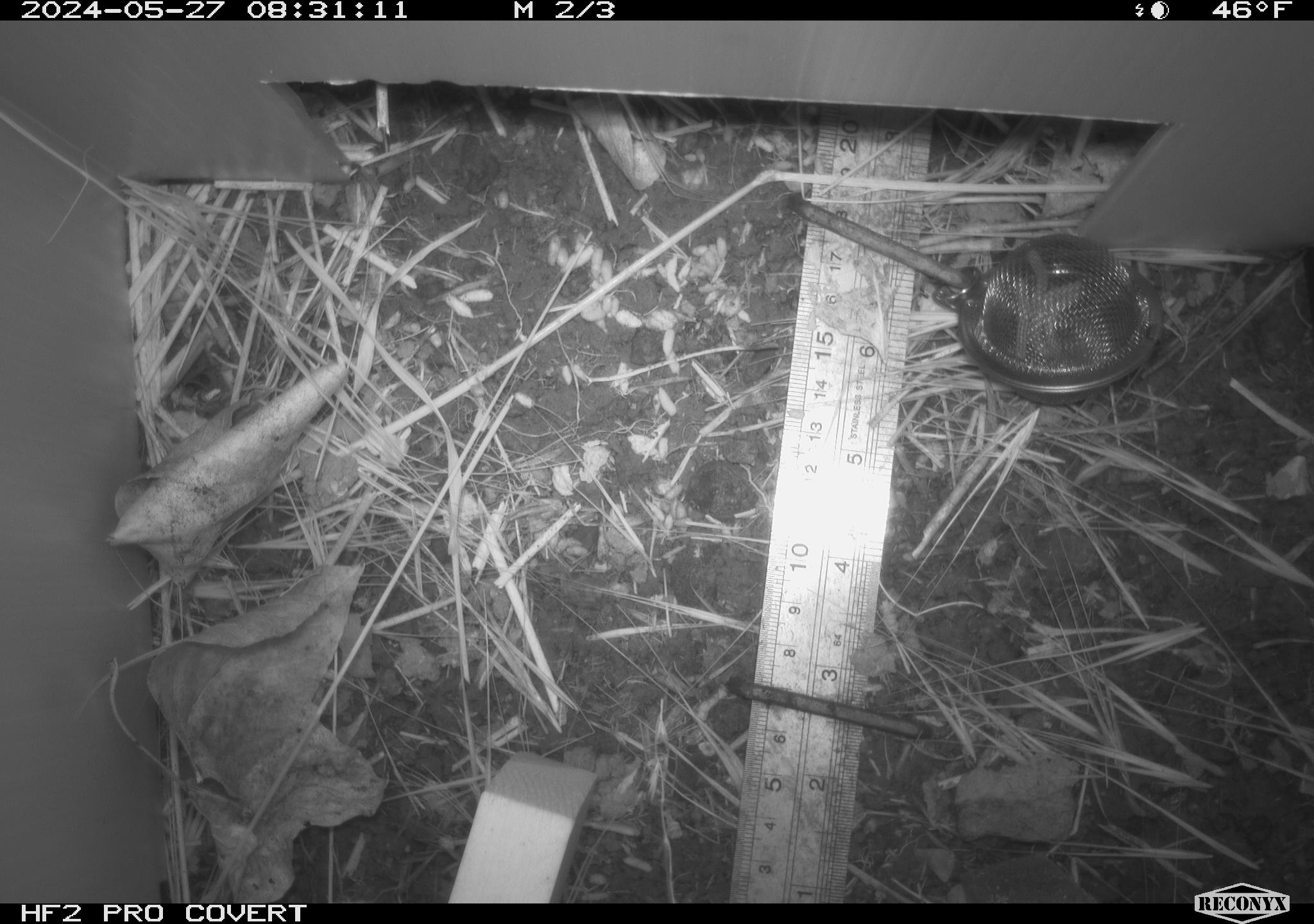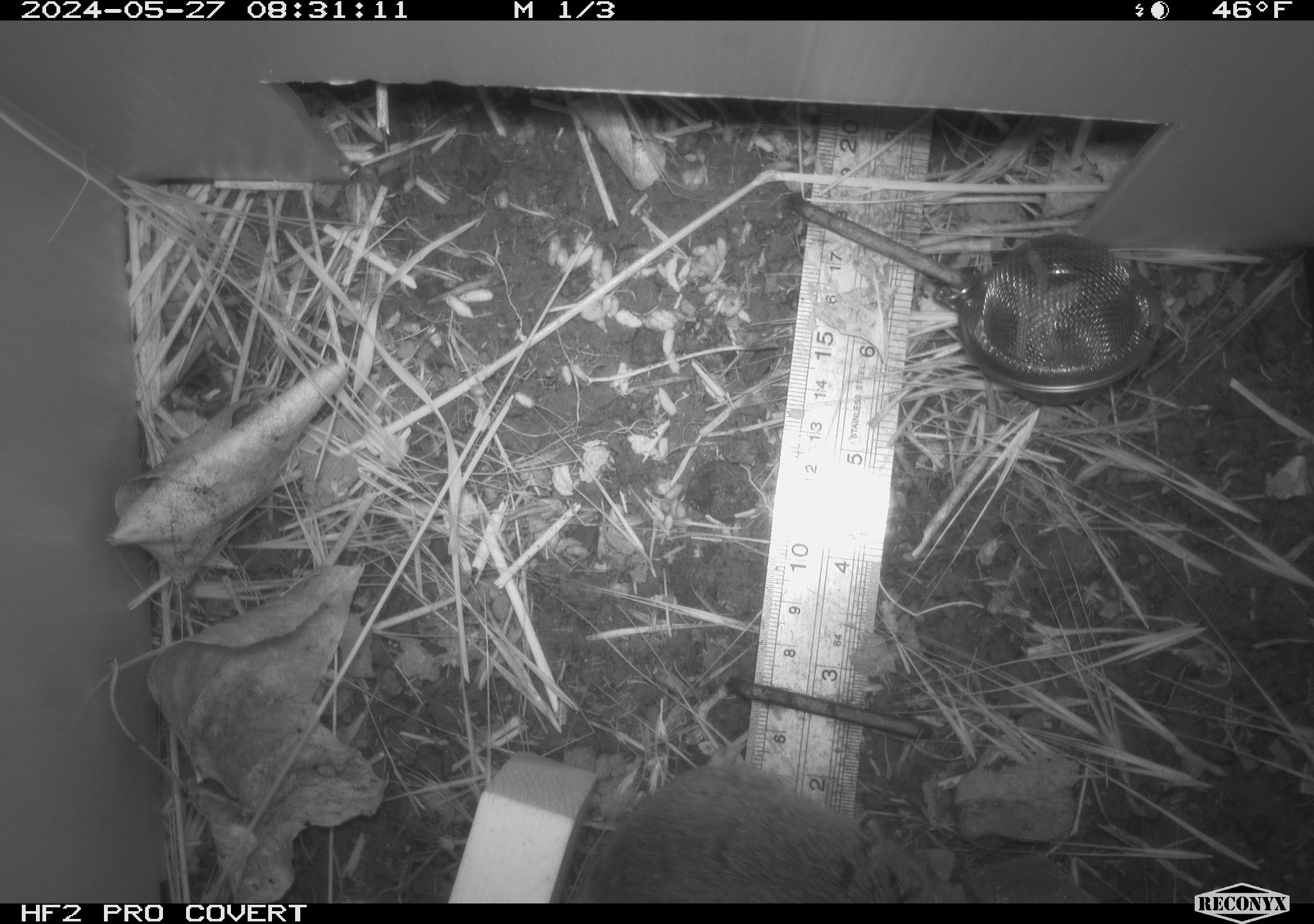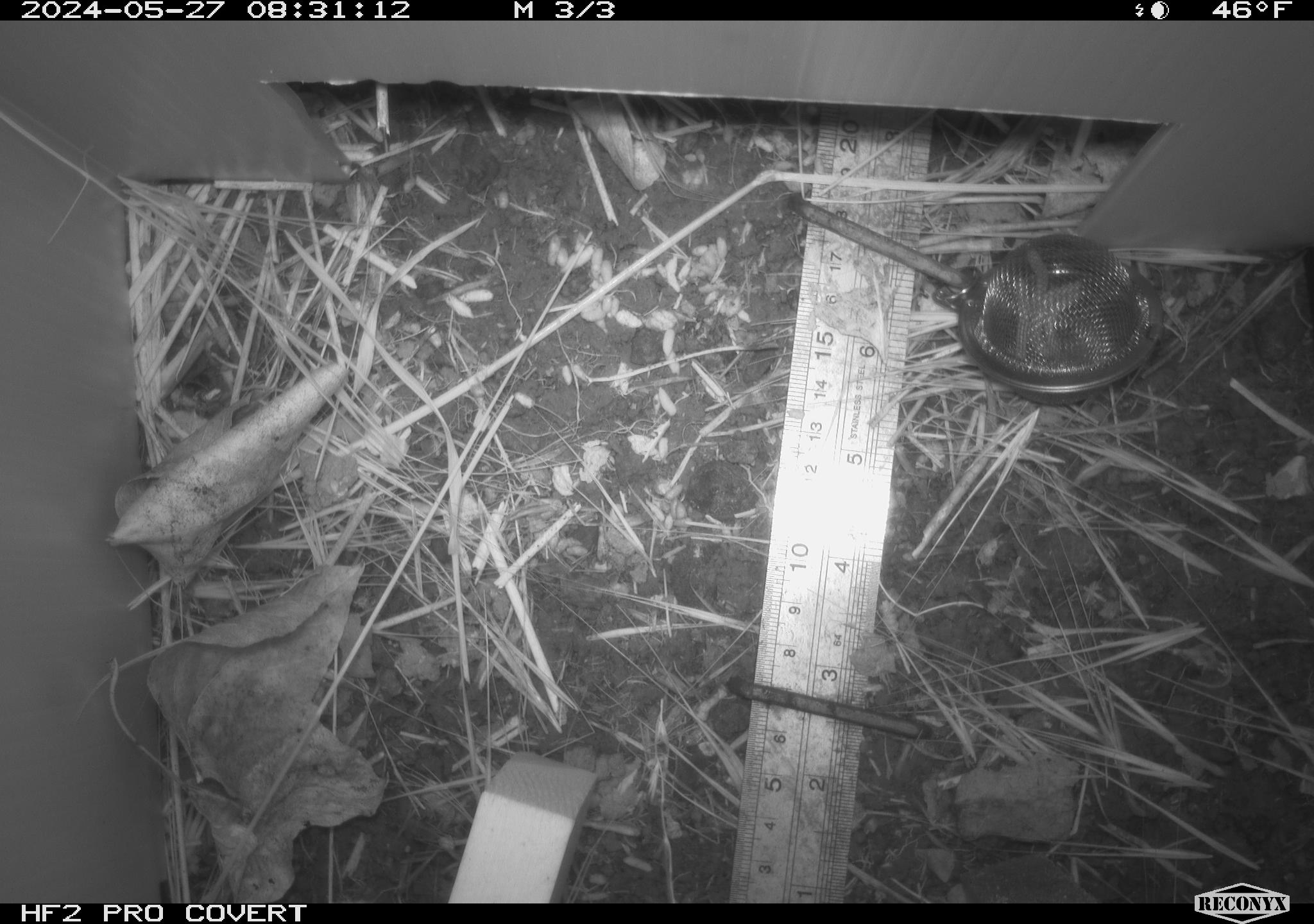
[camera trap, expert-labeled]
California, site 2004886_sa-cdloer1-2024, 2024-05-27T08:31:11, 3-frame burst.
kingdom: Animalia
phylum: Chordata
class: Mammalia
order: Rodentia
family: Cricetidae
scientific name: Arvicolinae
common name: voles, lemmings, and muskrats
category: arvicolinae subfamily